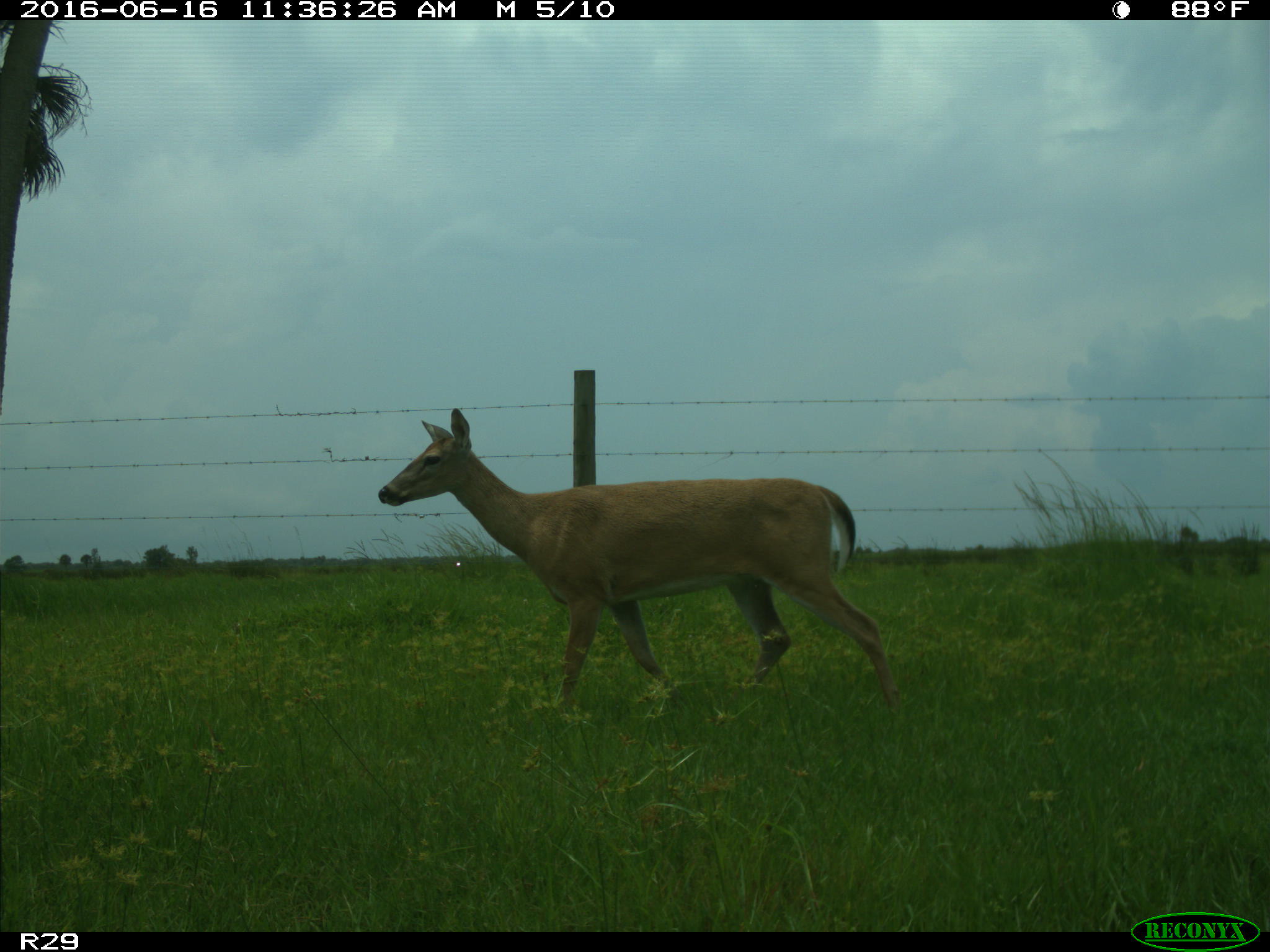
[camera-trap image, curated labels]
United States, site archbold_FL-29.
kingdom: Animalia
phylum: Chordata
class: Mammalia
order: Artiodactyla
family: Cervidae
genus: Odocoileus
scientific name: Odocoileus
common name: deer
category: unidentified deer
Unidentified deer (deer) (Odocoileus).